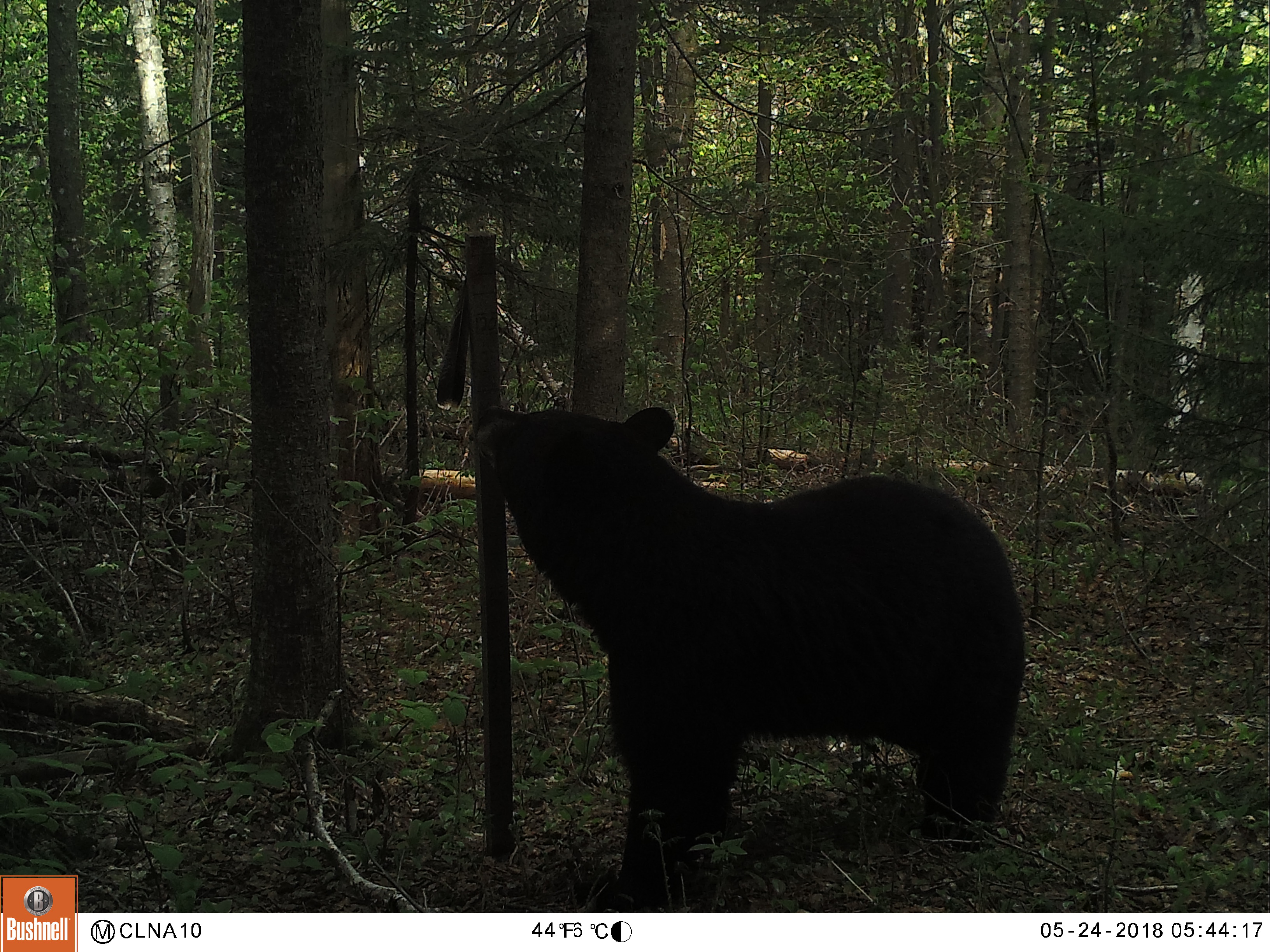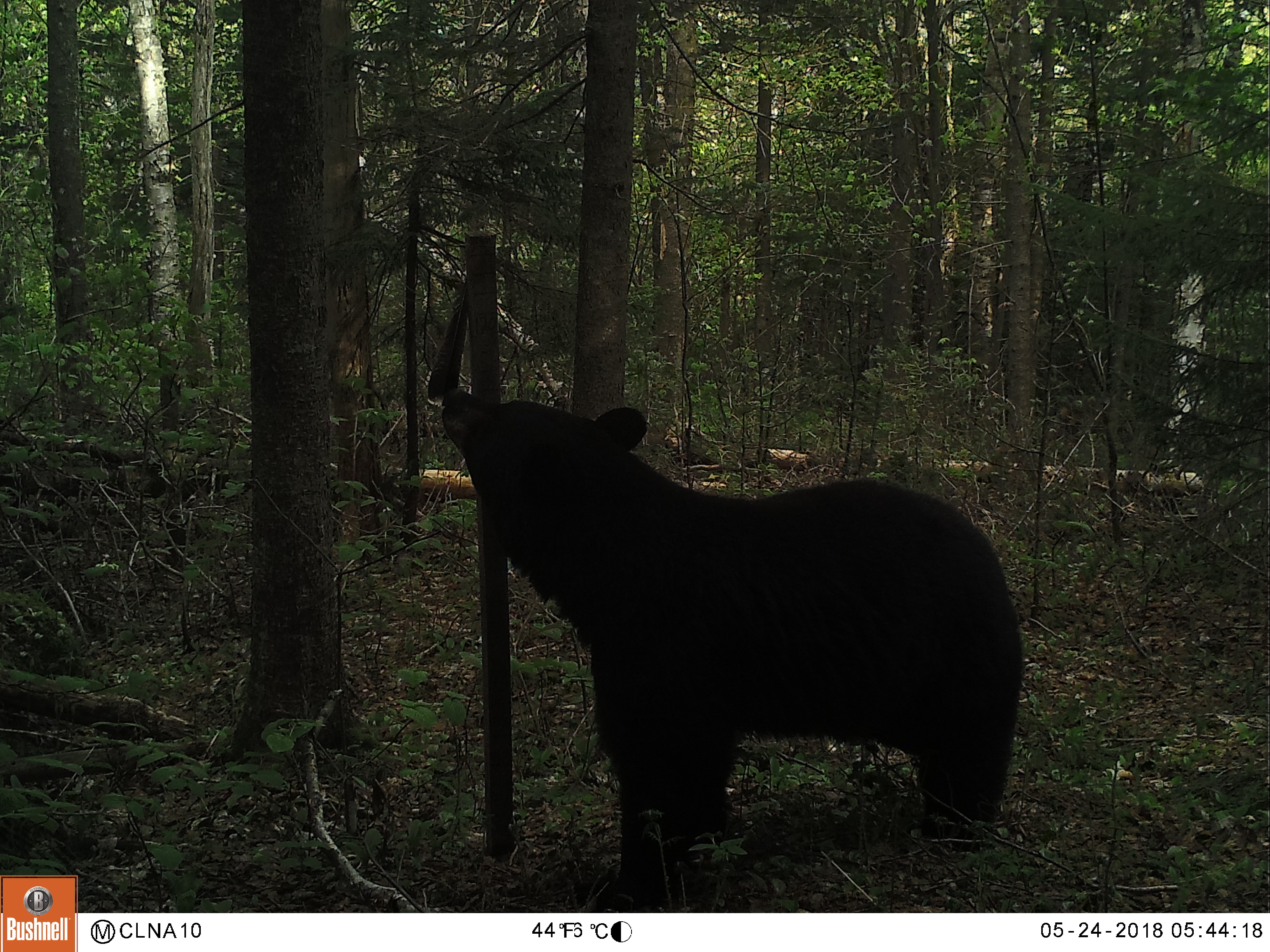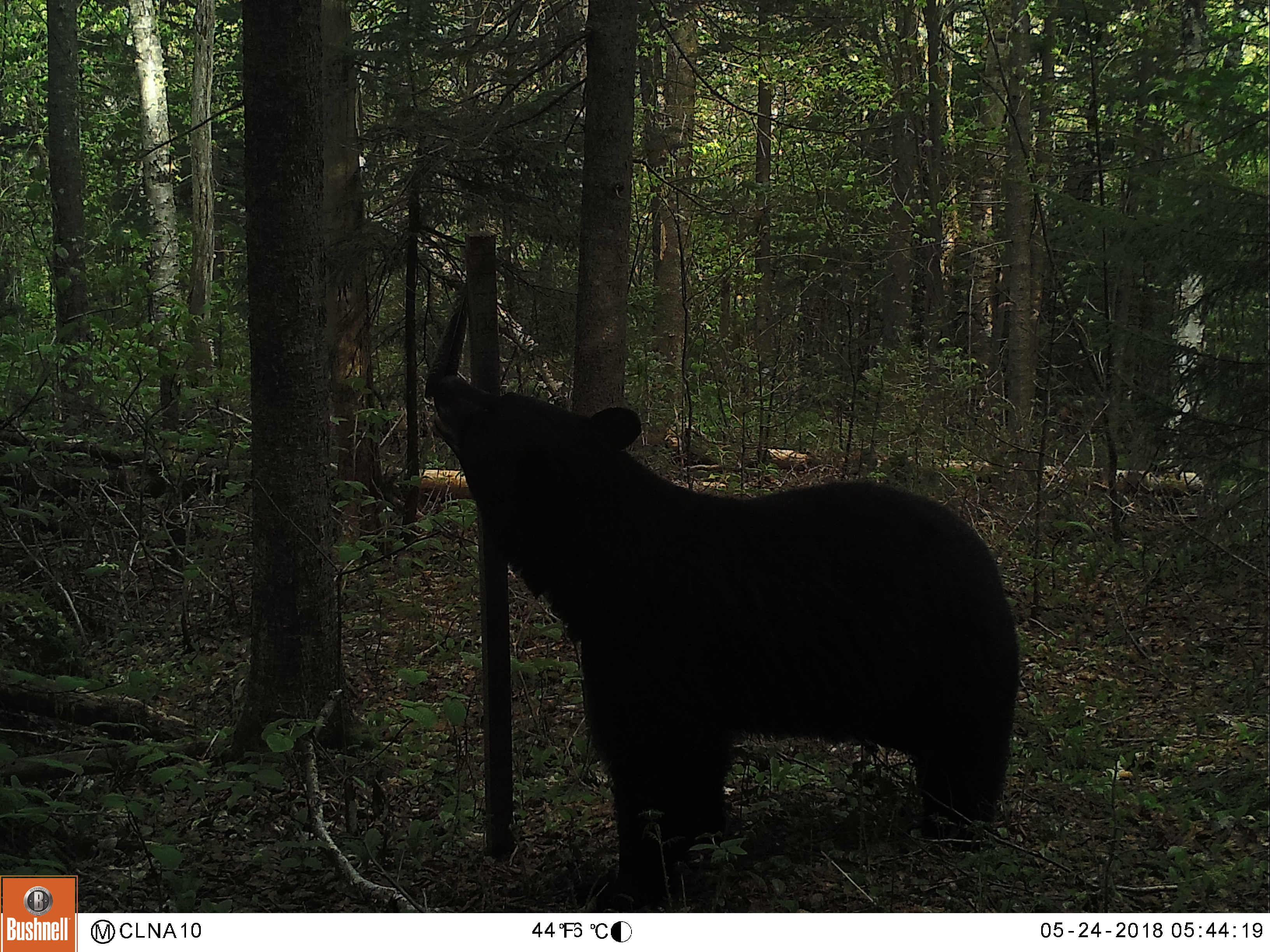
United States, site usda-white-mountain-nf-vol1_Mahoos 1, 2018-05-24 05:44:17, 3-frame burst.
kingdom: Animalia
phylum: Chordata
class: Mammalia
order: Carnivora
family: Ursidae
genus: Ursus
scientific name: Ursus americanus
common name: black bear